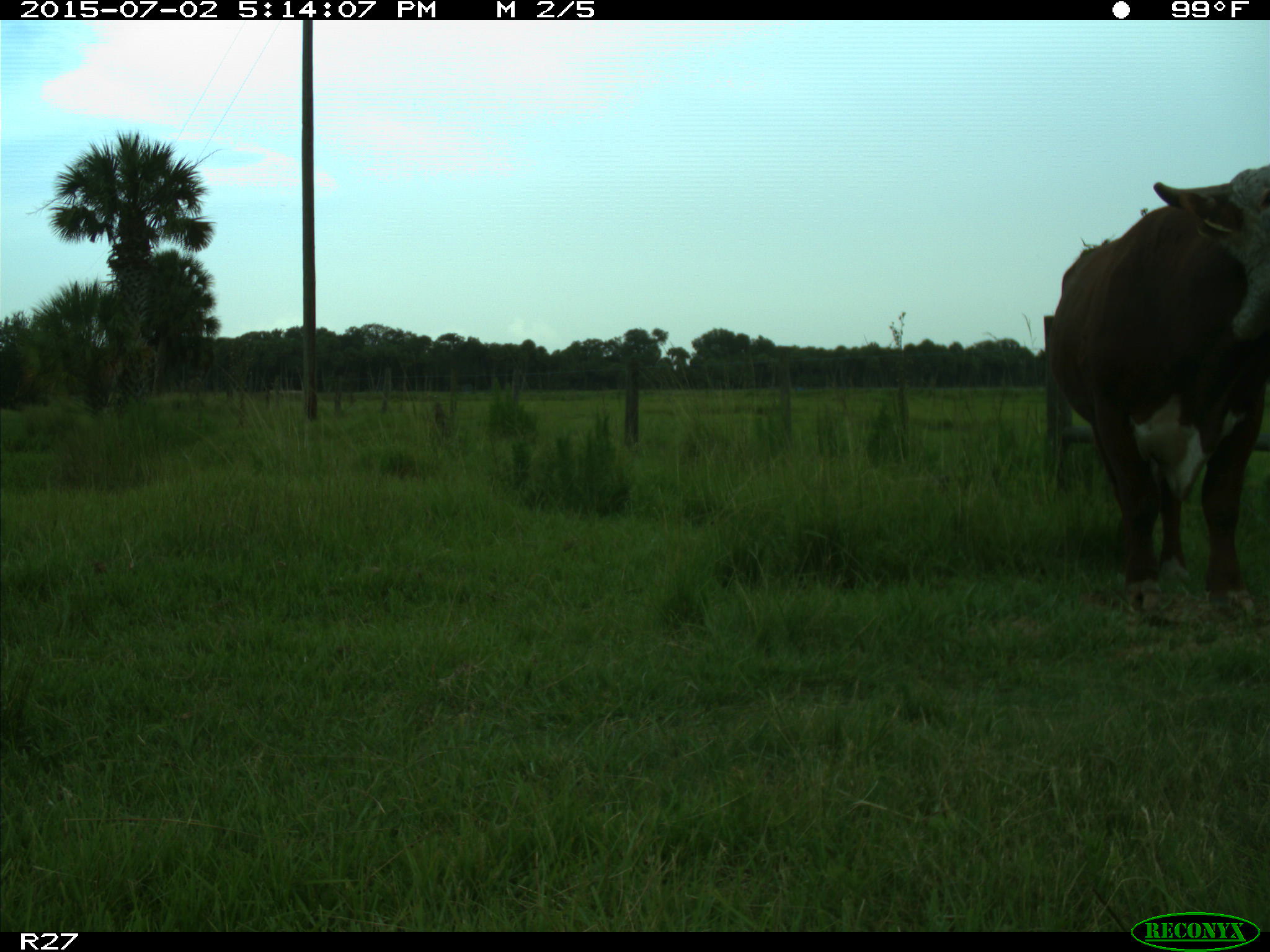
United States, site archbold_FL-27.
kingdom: Animalia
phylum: Chordata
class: Mammalia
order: Artiodactyla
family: Bovidae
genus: Bos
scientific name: Bos taurus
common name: domestic cow